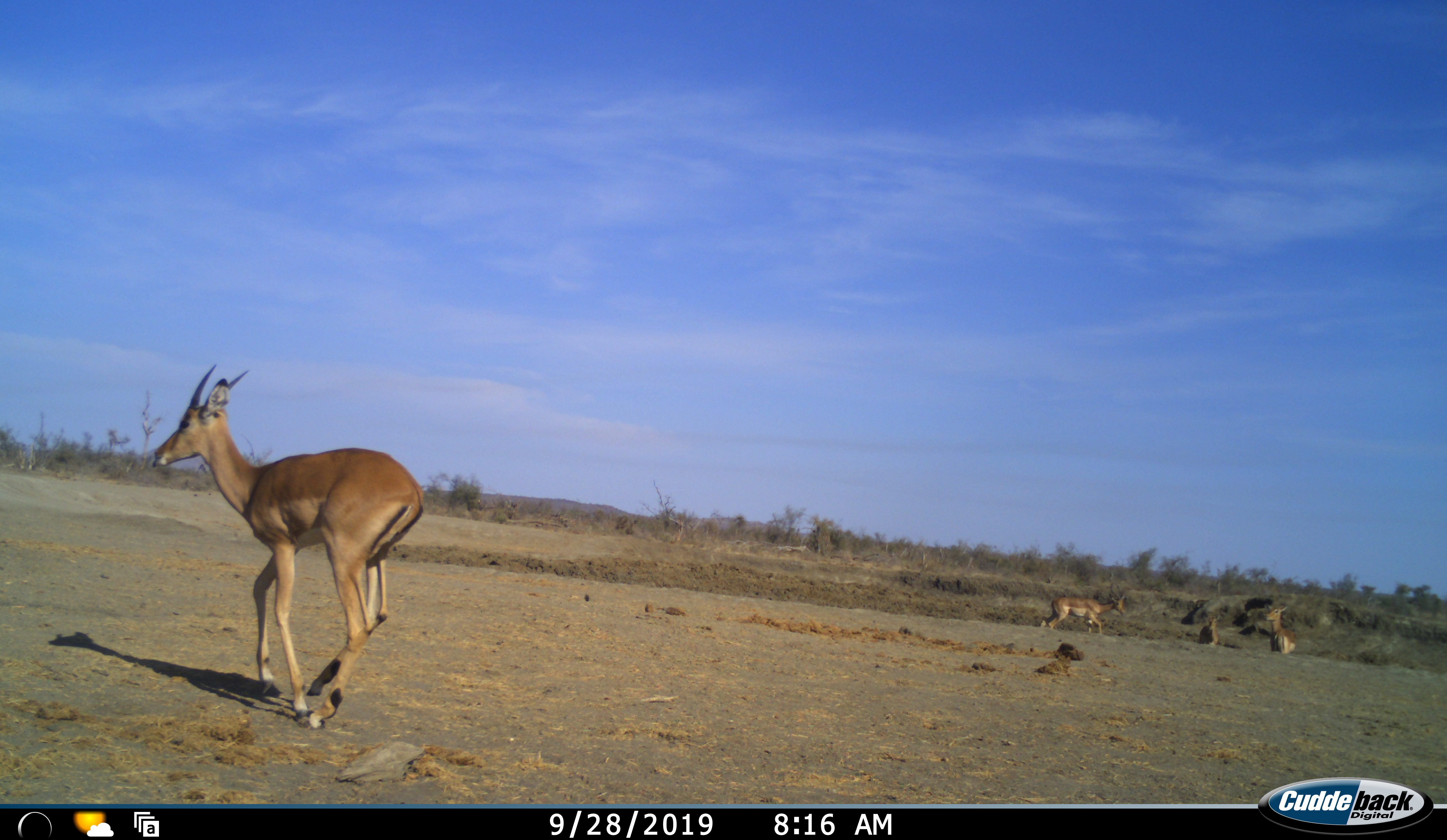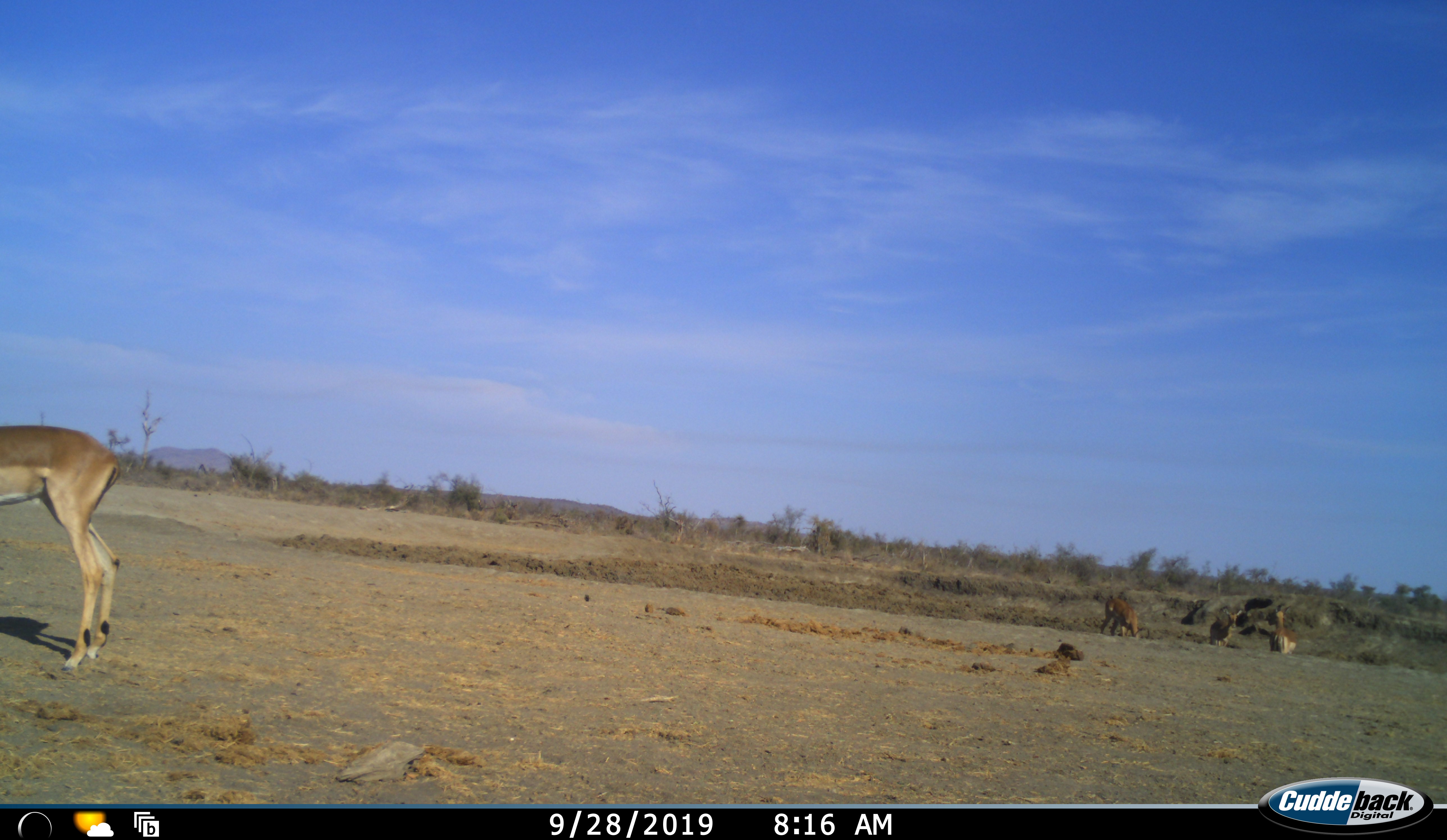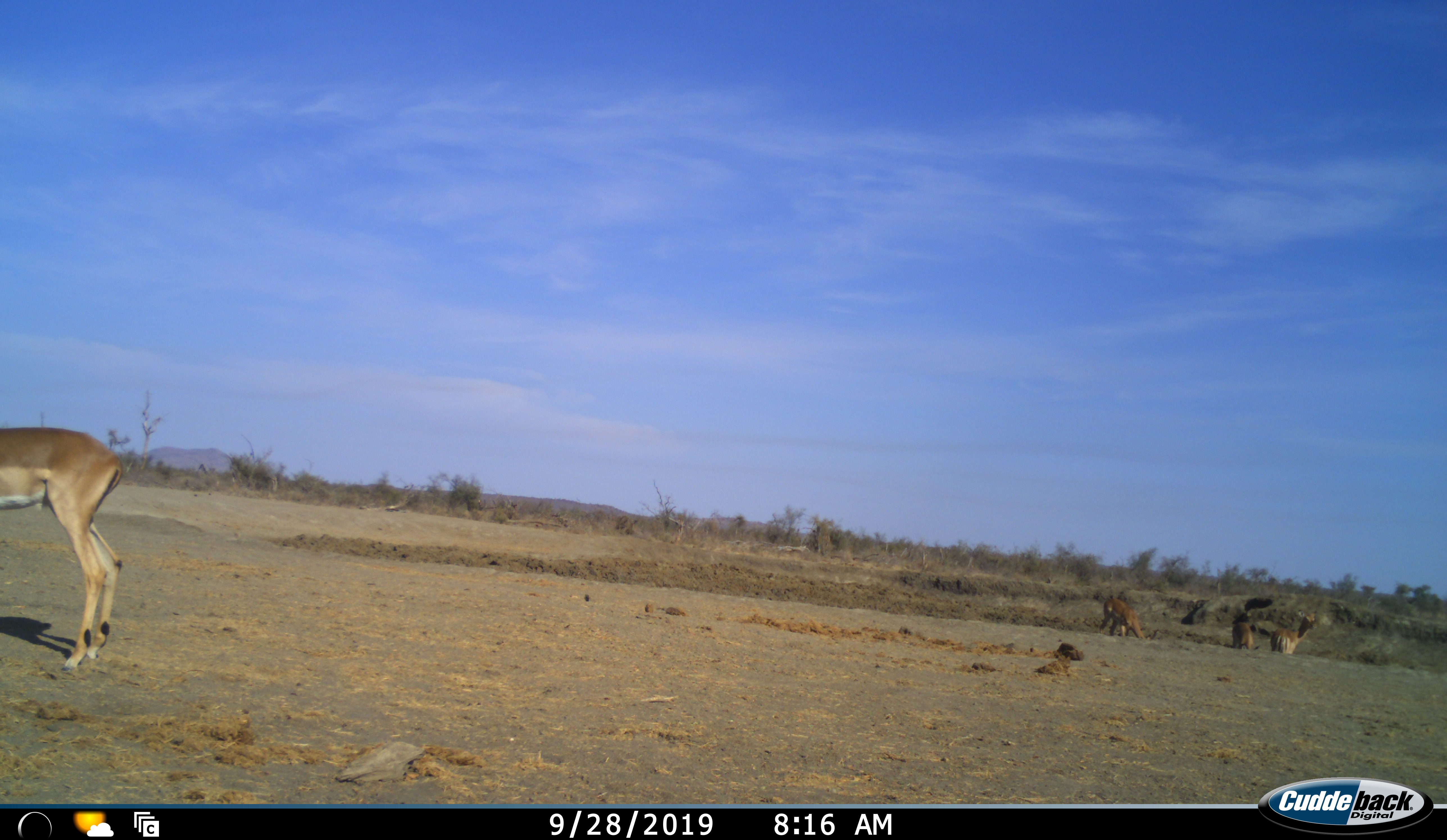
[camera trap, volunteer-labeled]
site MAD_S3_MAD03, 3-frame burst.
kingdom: Animalia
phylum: Chordata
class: Mammalia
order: Artiodactyla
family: Bovidae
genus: Aepyceros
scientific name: Aepyceros melampus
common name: impala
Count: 4.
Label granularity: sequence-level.